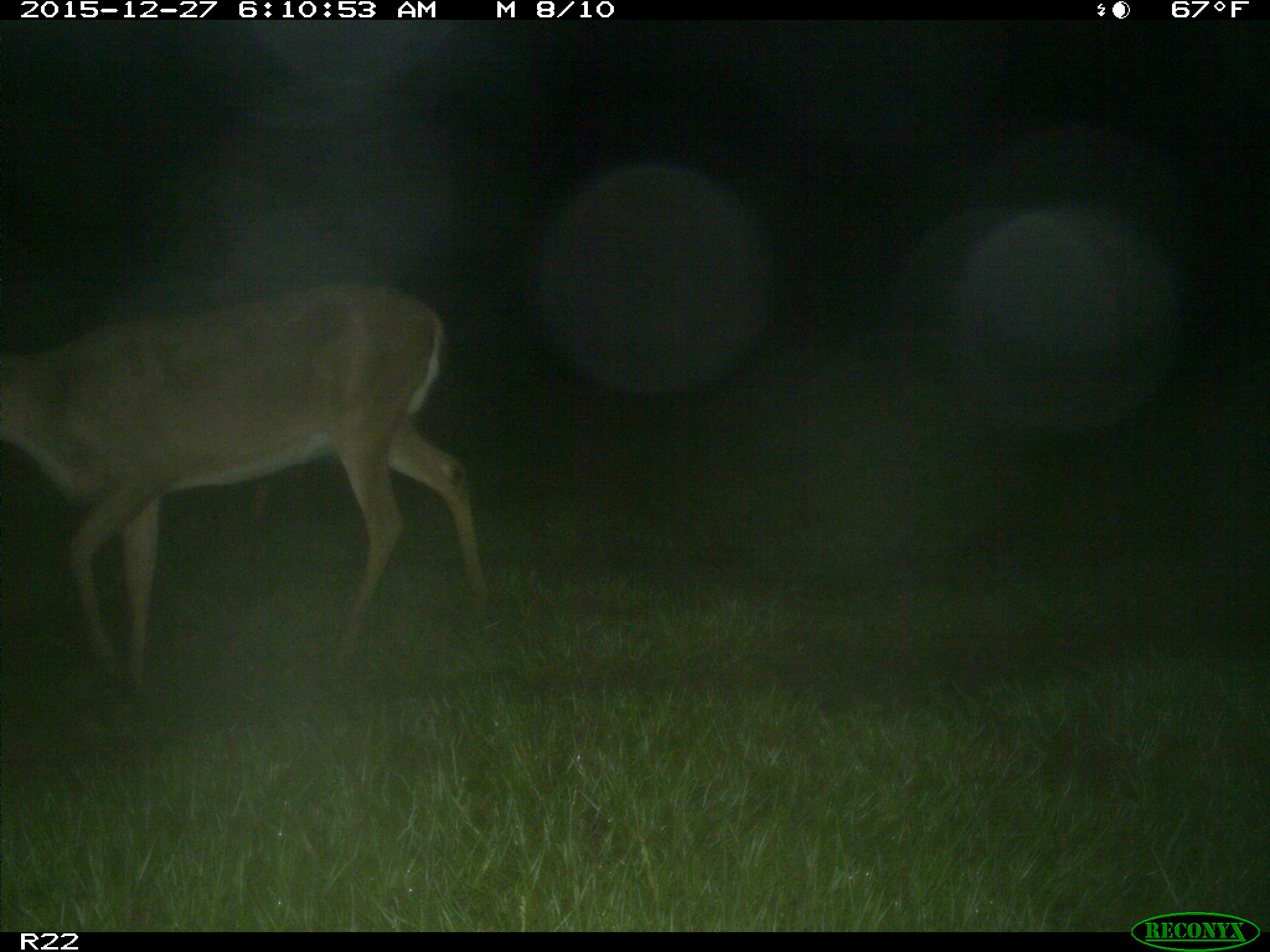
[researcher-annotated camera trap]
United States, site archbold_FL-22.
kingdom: Animalia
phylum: Chordata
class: Mammalia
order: Artiodactyla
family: Cervidae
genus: Odocoileus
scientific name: Odocoileus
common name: deer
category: unidentified deer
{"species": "unidentified deer (deer) (Odocoileus)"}